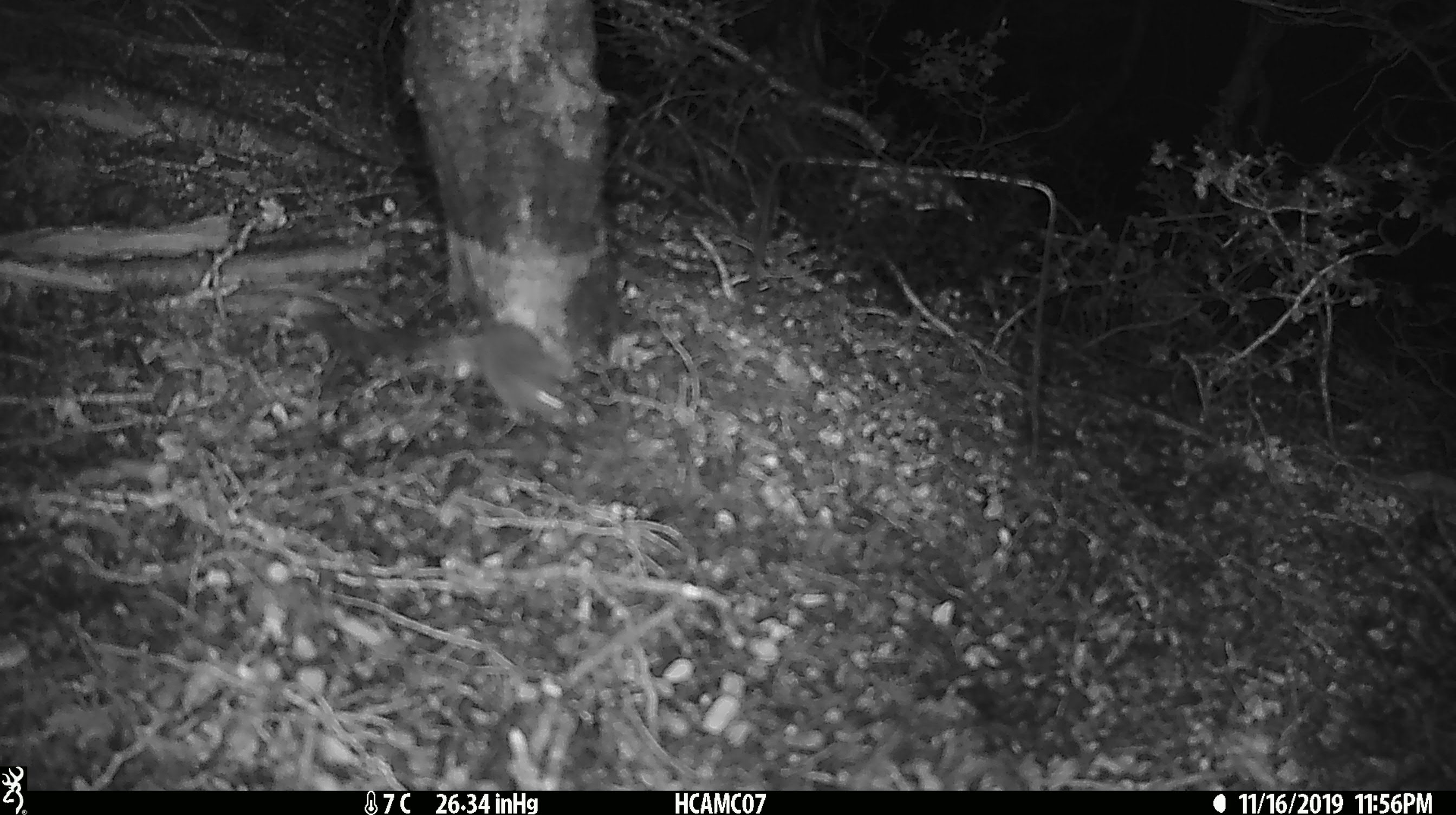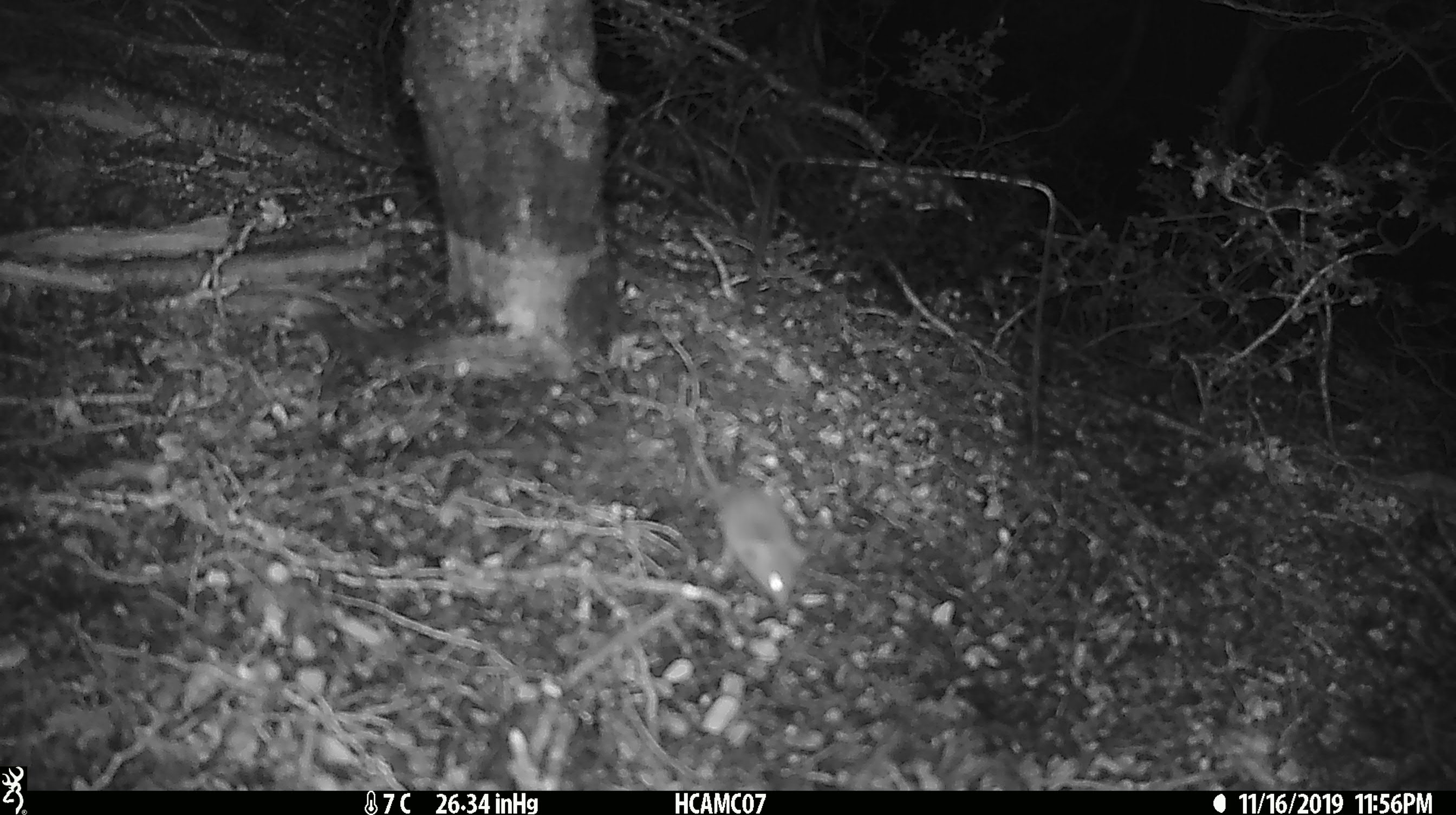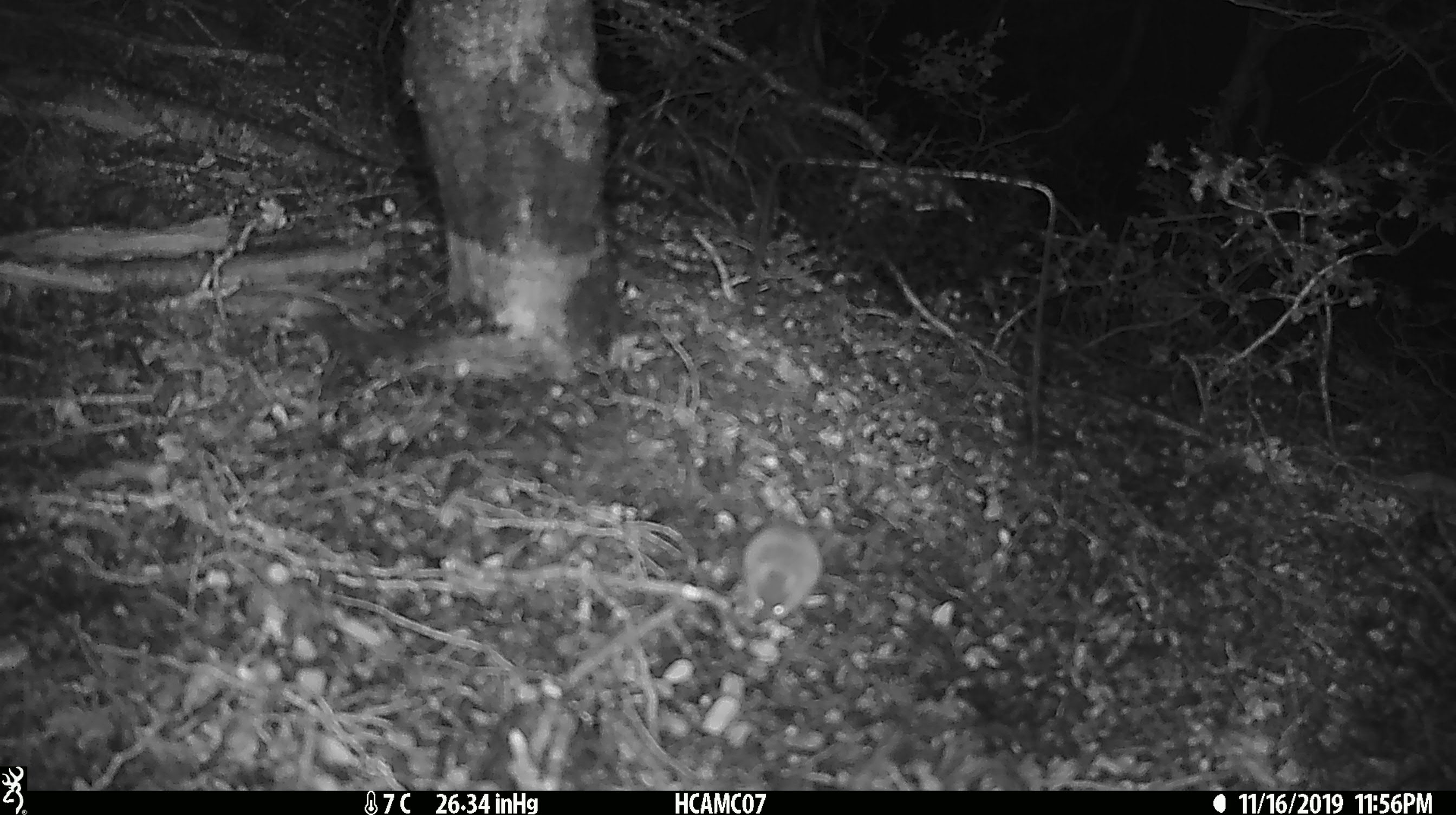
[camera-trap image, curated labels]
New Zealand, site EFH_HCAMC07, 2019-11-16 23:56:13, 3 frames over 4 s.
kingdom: Animalia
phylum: Chordata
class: Mammalia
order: Rodentia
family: Muridae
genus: Mus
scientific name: Mus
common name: mouse